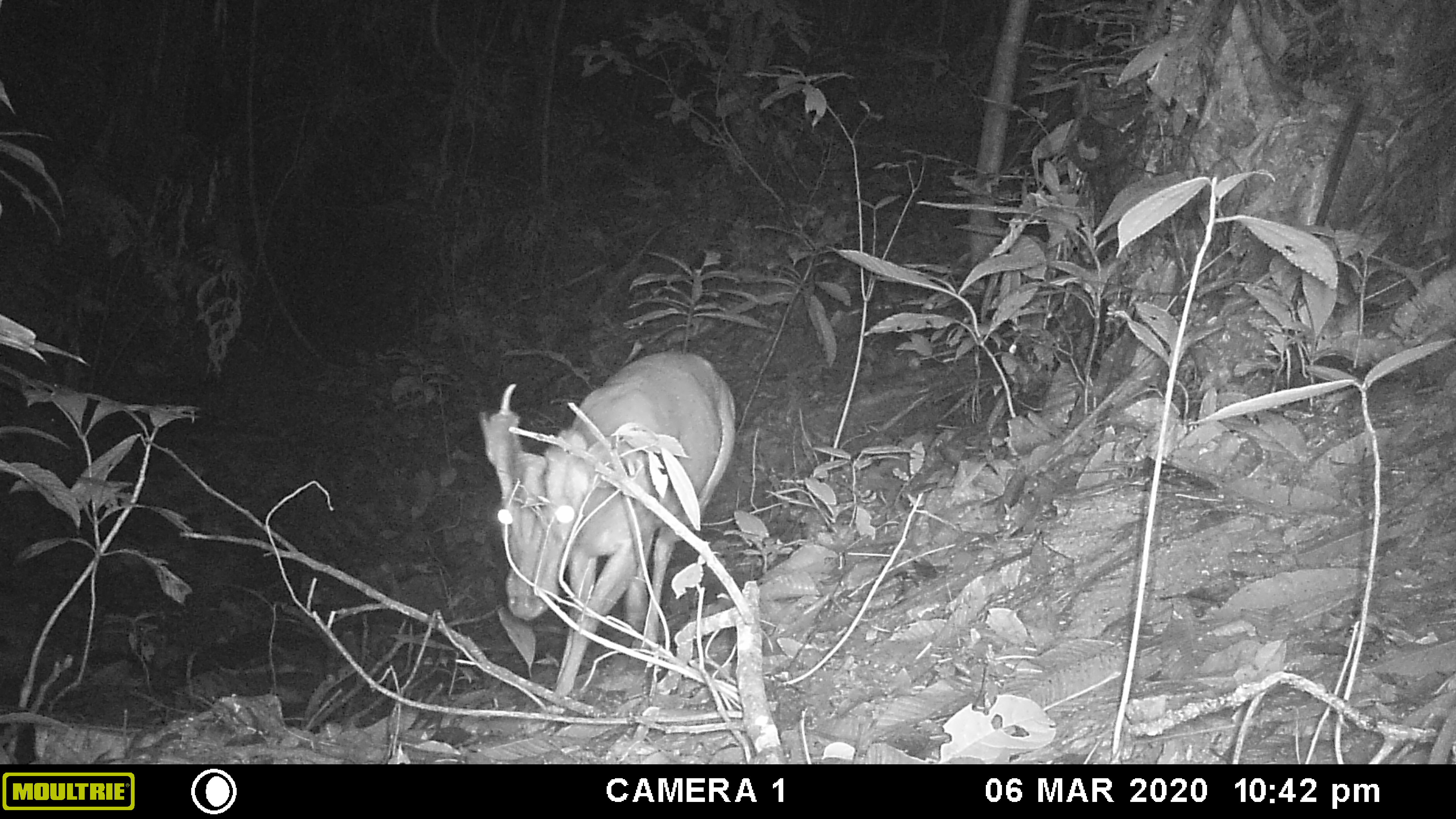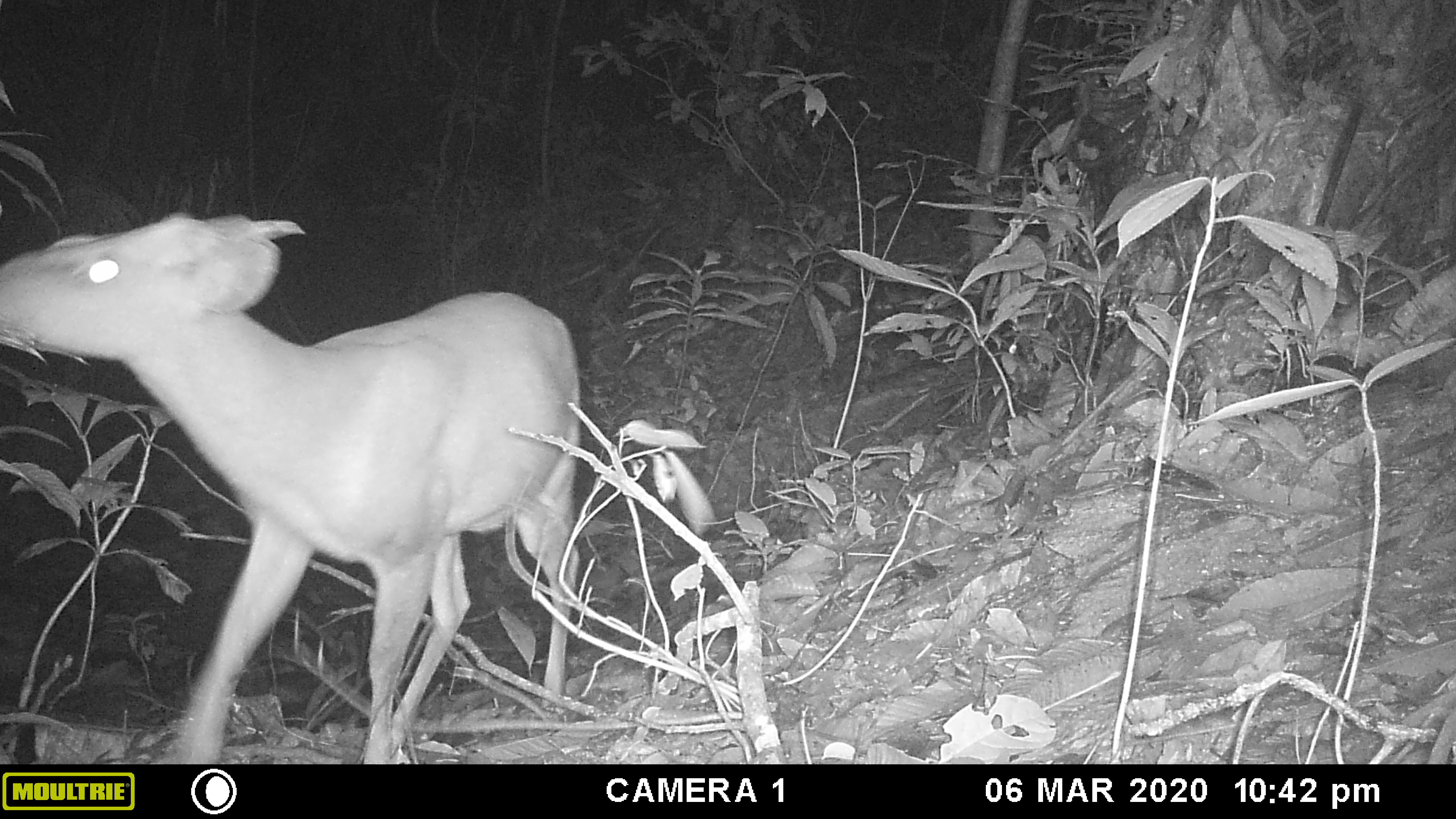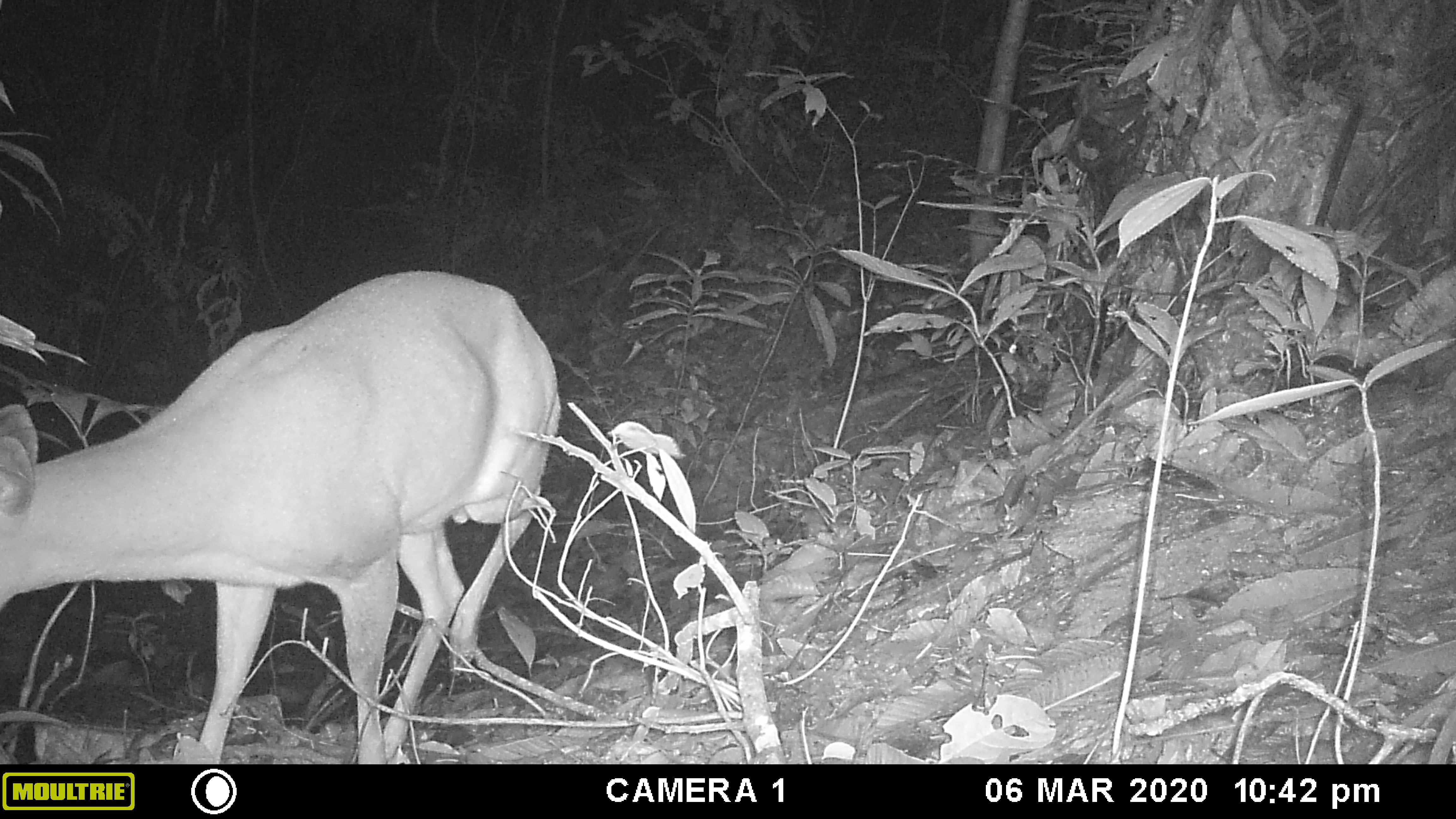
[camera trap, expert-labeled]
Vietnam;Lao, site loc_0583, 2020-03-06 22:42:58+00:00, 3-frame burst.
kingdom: Animalia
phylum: Chordata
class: Mammalia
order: Artiodactyla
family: Cervidae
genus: Muntiacus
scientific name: Muntiacus muntjak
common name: red muntjac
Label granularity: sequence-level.